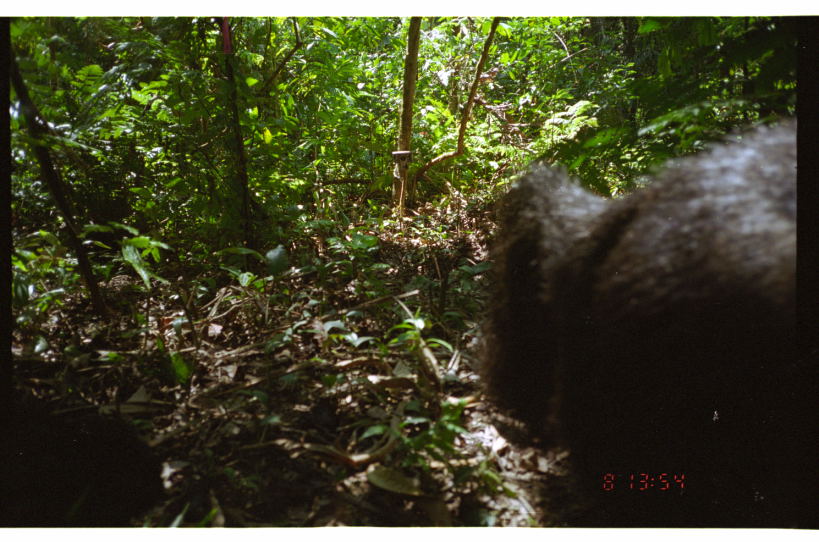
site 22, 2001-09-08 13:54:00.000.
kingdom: Animalia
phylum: Chordata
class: Mammalia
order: Artiodactyla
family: Tayassuidae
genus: Tayassu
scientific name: Tayassu pecari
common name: white-lipped peccary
Tayassu pecari (white-lipped peccary).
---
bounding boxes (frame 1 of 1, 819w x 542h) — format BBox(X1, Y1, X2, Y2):
tayassu pecari: BBox(471, 112, 796, 528)